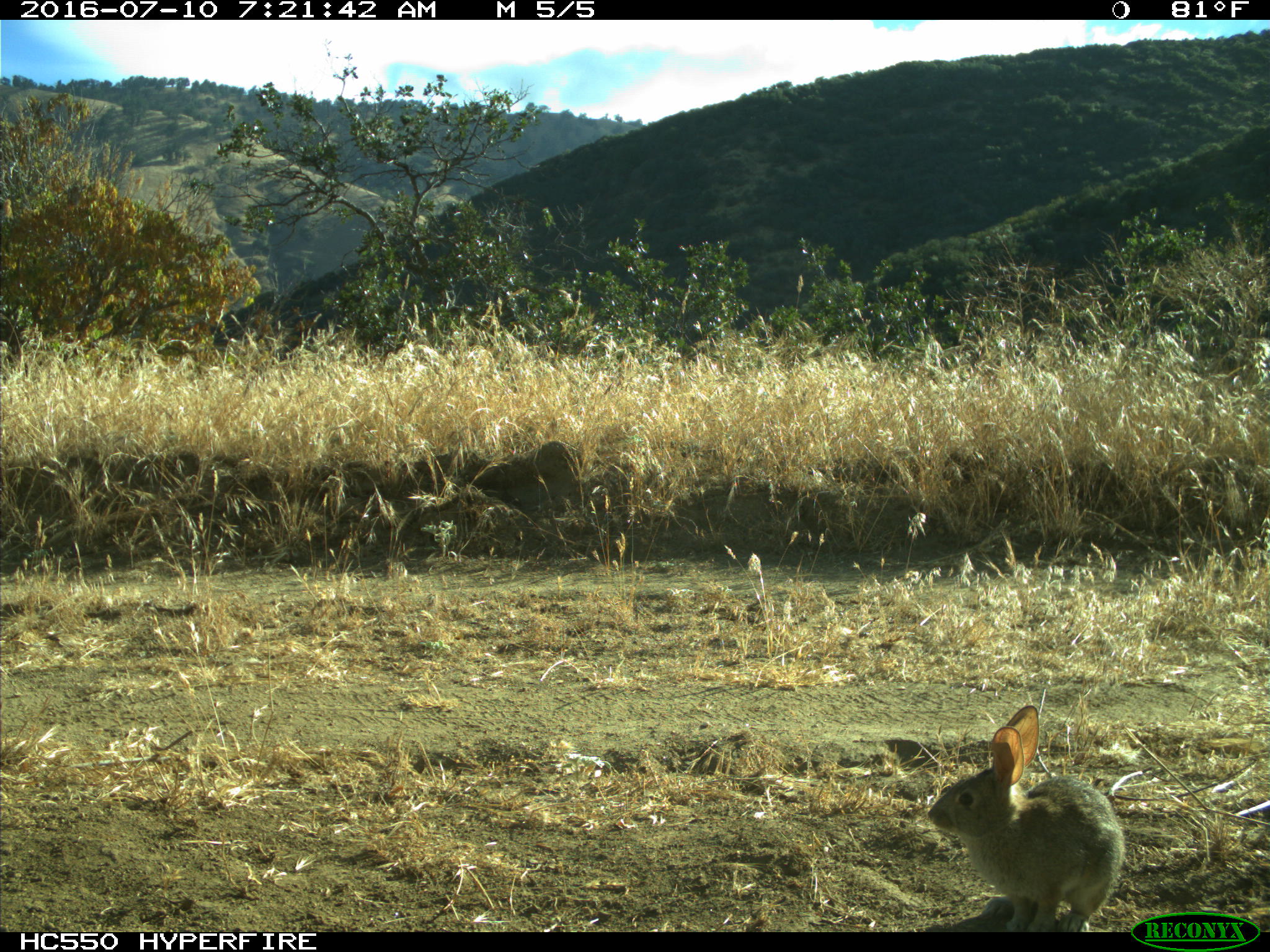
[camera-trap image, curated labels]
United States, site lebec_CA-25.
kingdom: Animalia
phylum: Chordata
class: Mammalia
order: Lagomorpha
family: Leporidae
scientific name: Leporidae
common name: rabbits and hares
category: unidentified rabbit